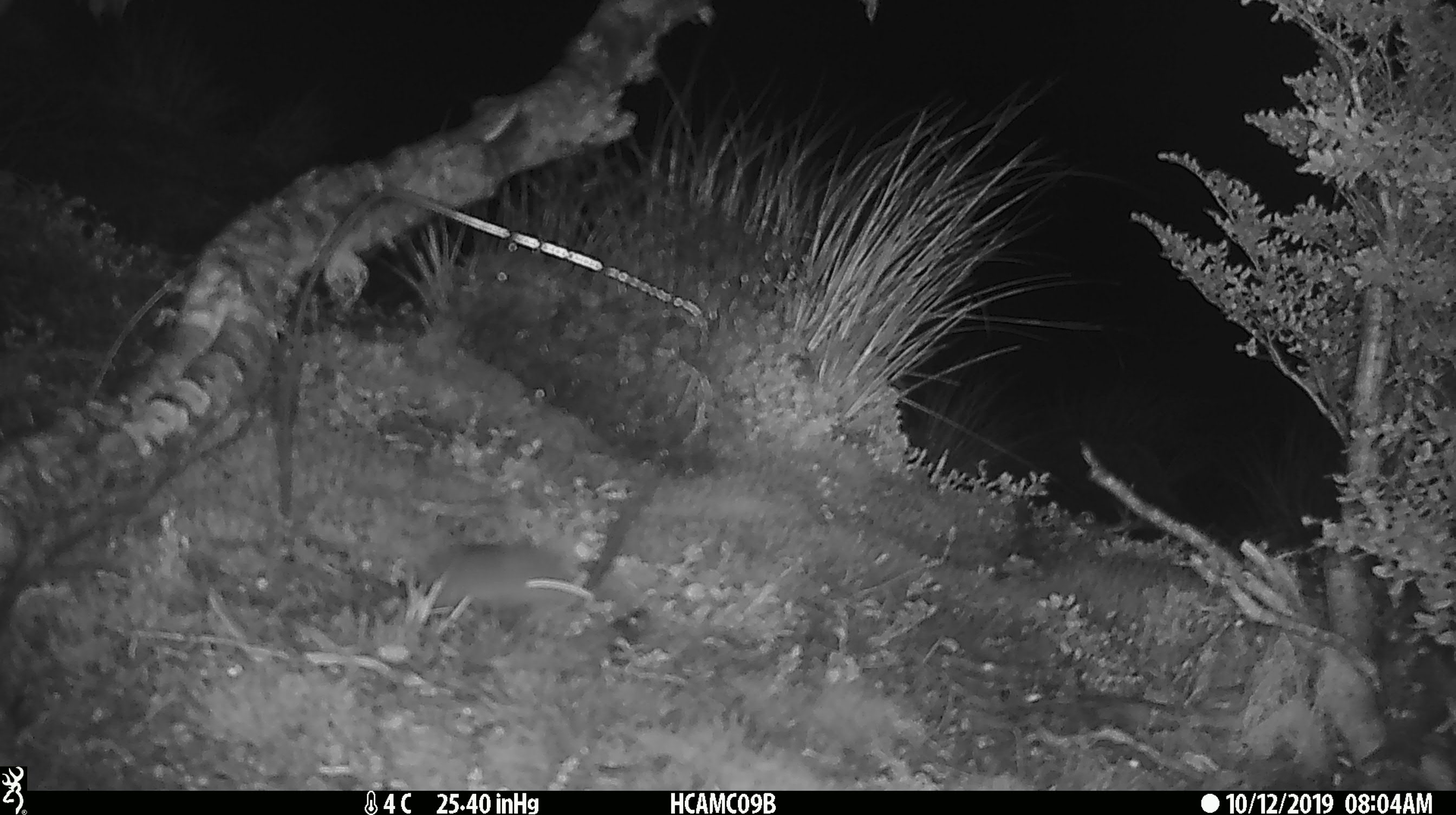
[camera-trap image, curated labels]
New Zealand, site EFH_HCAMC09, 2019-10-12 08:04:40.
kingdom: Animalia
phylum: Chordata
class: Mammalia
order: Rodentia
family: Muridae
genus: Mus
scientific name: Mus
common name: mouse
Mouse (Mus).